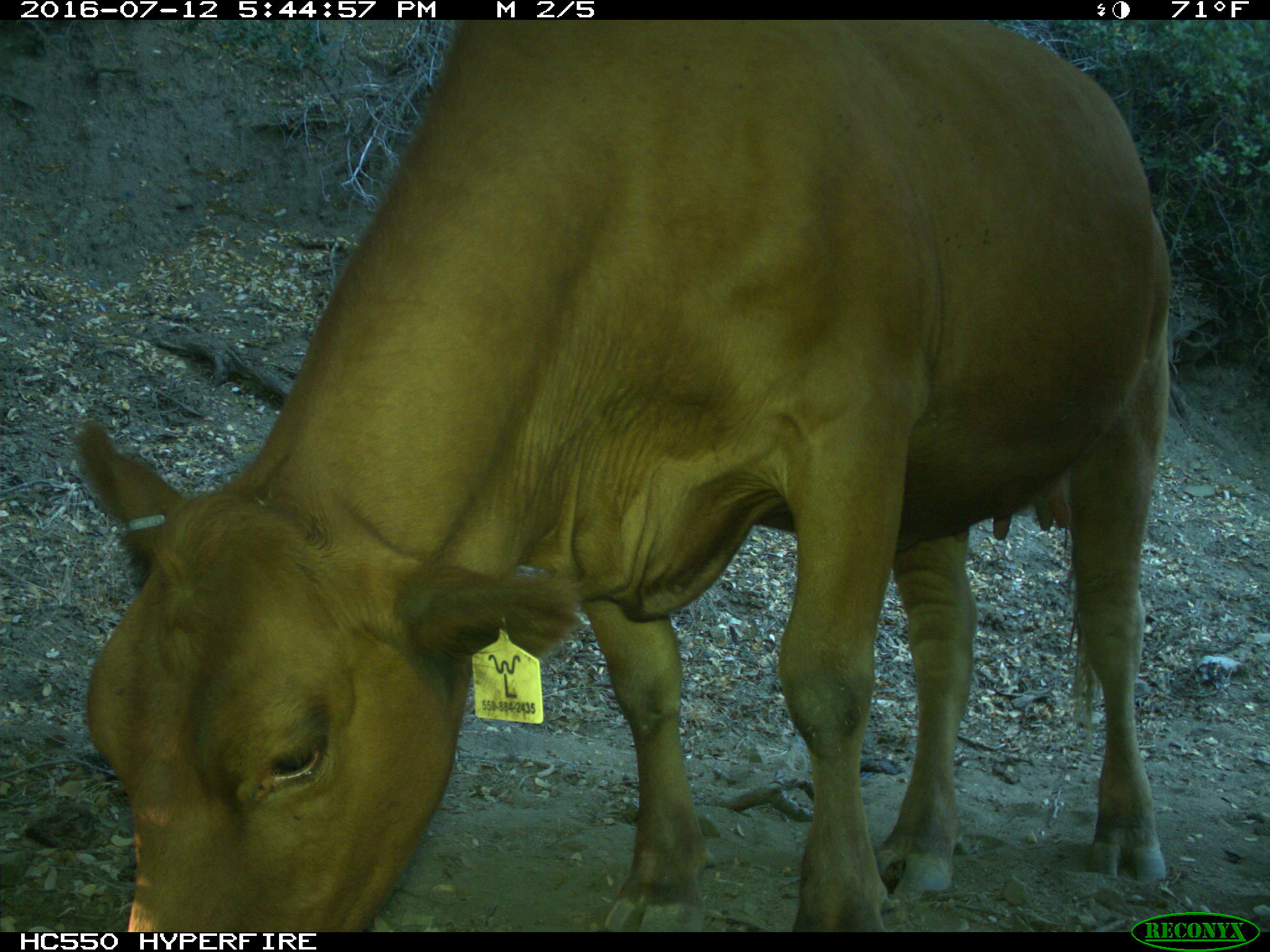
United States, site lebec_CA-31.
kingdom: Animalia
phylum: Chordata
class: Mammalia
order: Artiodactyla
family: Bovidae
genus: Bos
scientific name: Bos taurus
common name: domestic cow